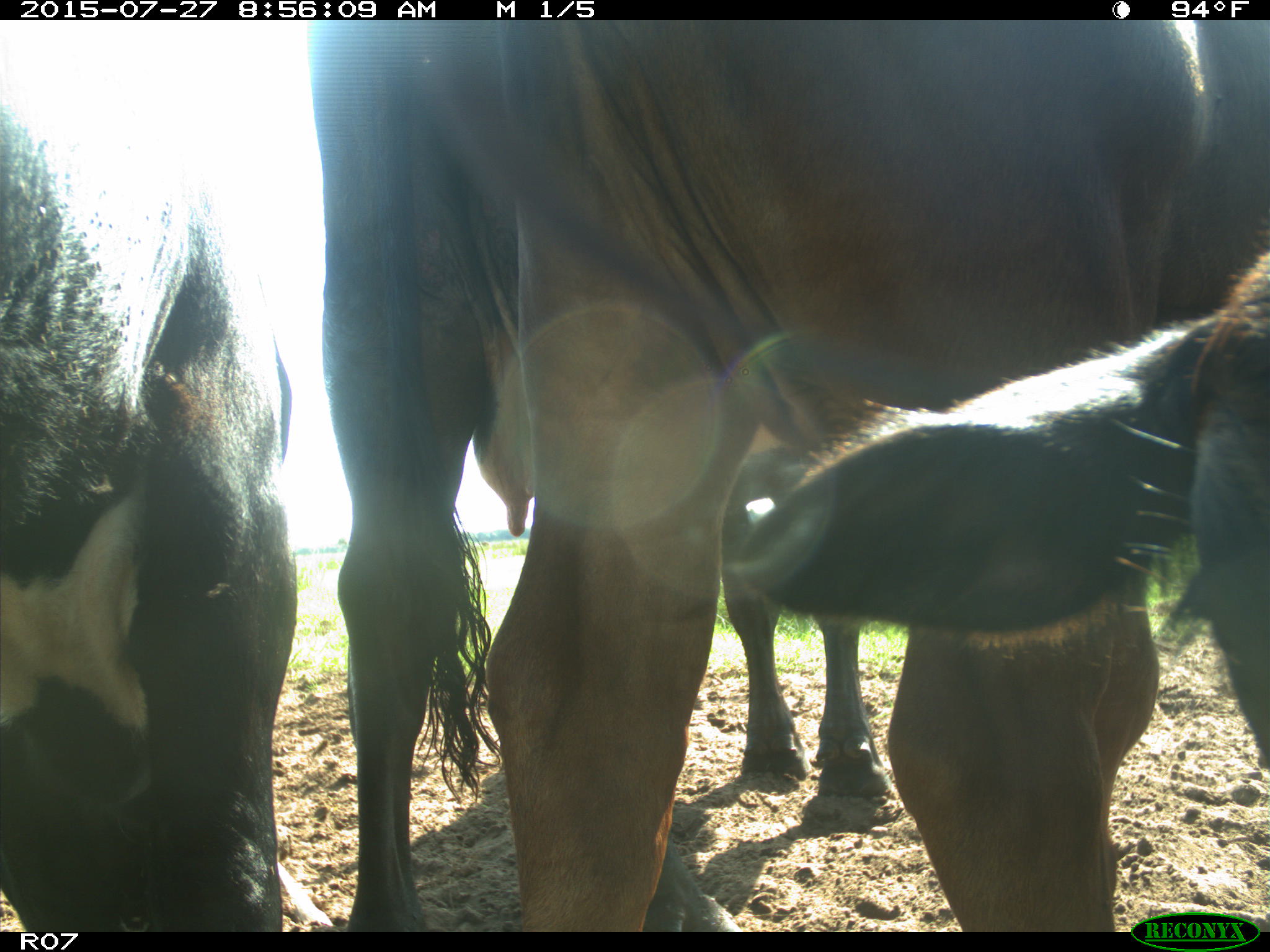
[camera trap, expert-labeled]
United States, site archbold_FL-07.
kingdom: Animalia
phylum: Chordata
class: Mammalia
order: Artiodactyla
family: Bovidae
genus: Bos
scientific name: Bos taurus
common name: domestic cow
Bos taurus (domestic cow).